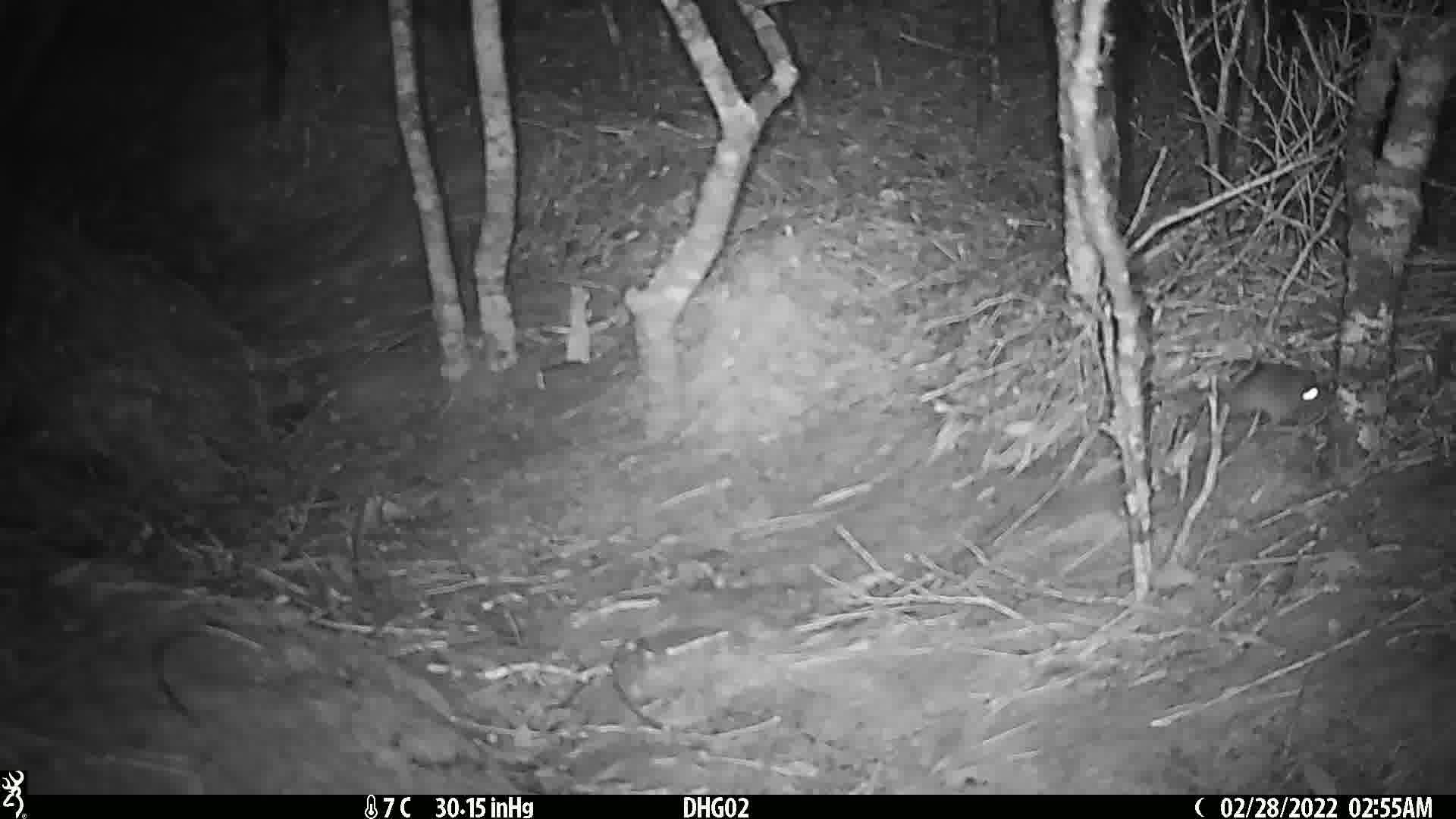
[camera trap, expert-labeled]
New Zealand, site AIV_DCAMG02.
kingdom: Animalia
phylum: Chordata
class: Mammalia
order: Rodentia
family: Muridae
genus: Mus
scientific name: Mus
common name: mouse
Mouse (Mus).